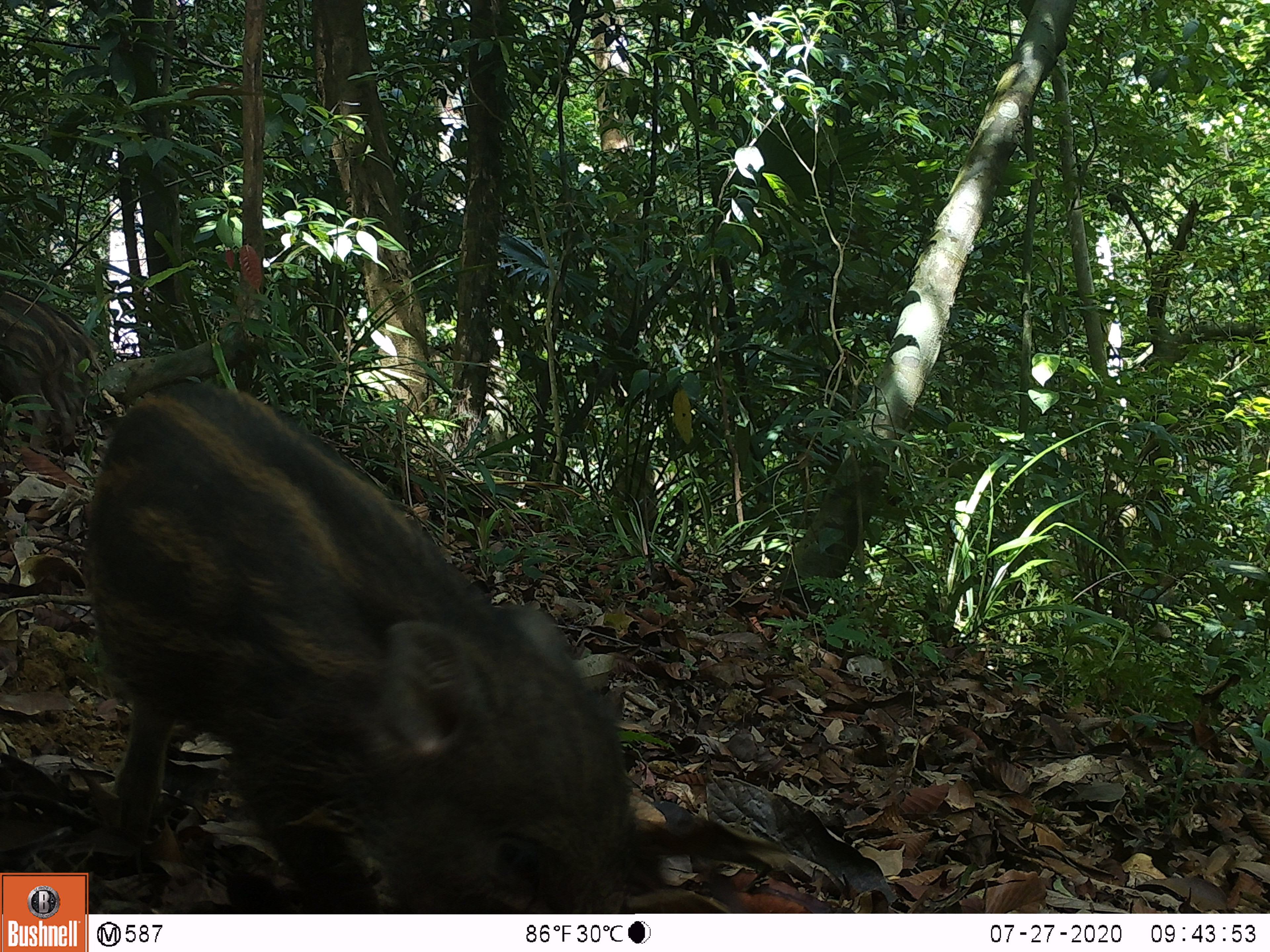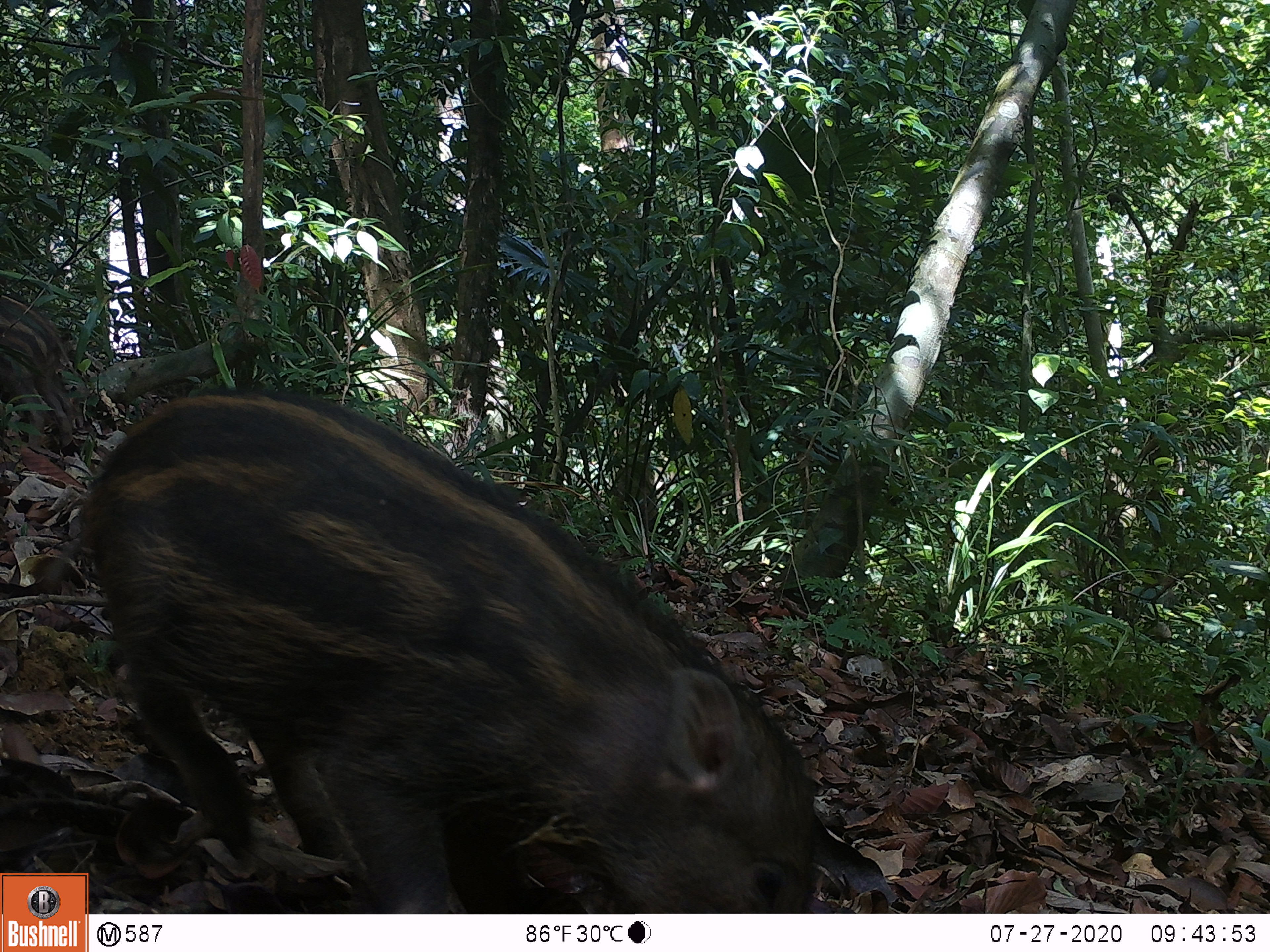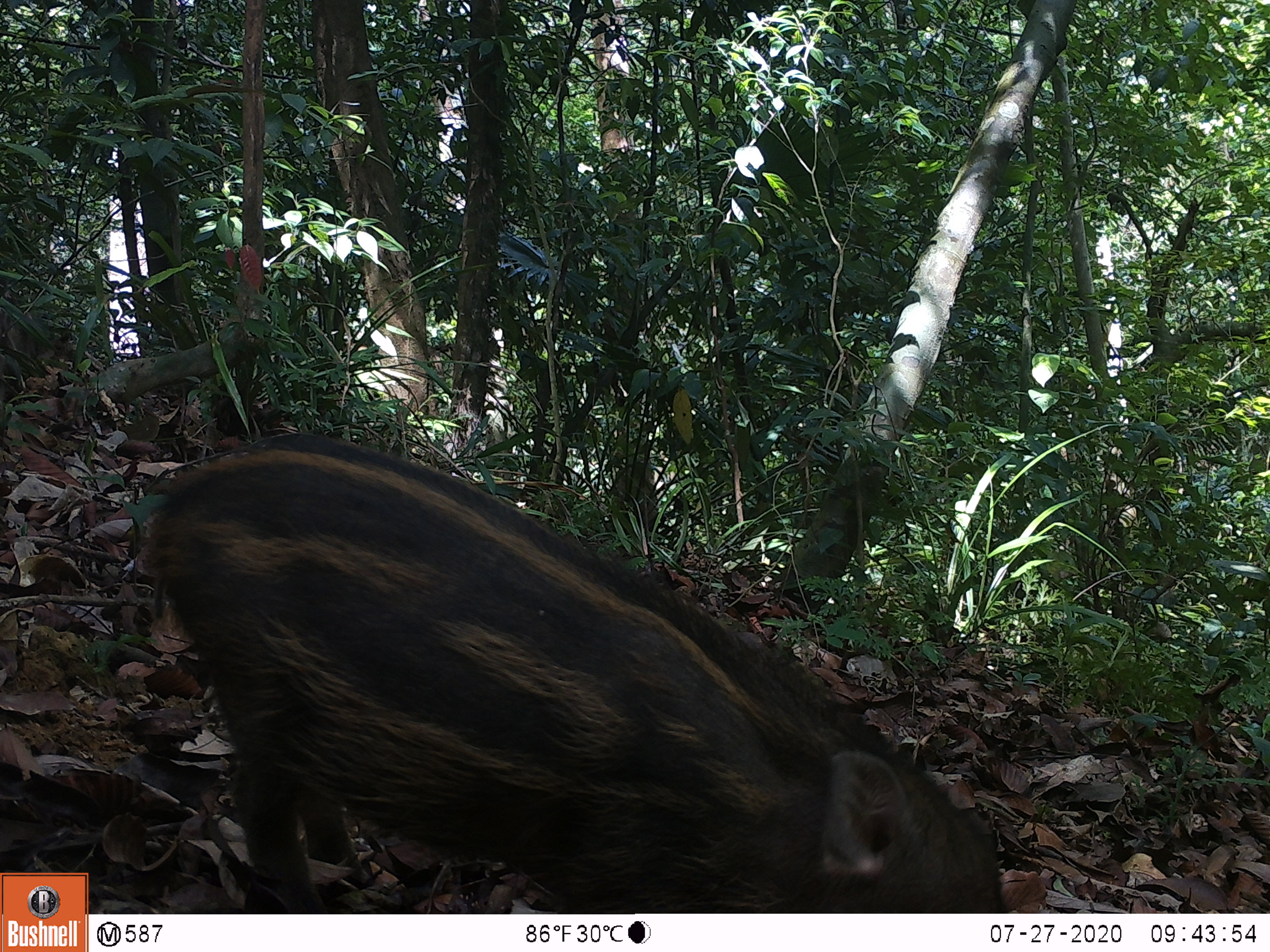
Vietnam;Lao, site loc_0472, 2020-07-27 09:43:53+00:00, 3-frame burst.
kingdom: Animalia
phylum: Chordata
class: Mammalia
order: Artiodactyla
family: Suidae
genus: Sus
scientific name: Sus scrofa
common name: eurasian wild pig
Eurasian wild pig (Sus scrofa). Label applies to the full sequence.